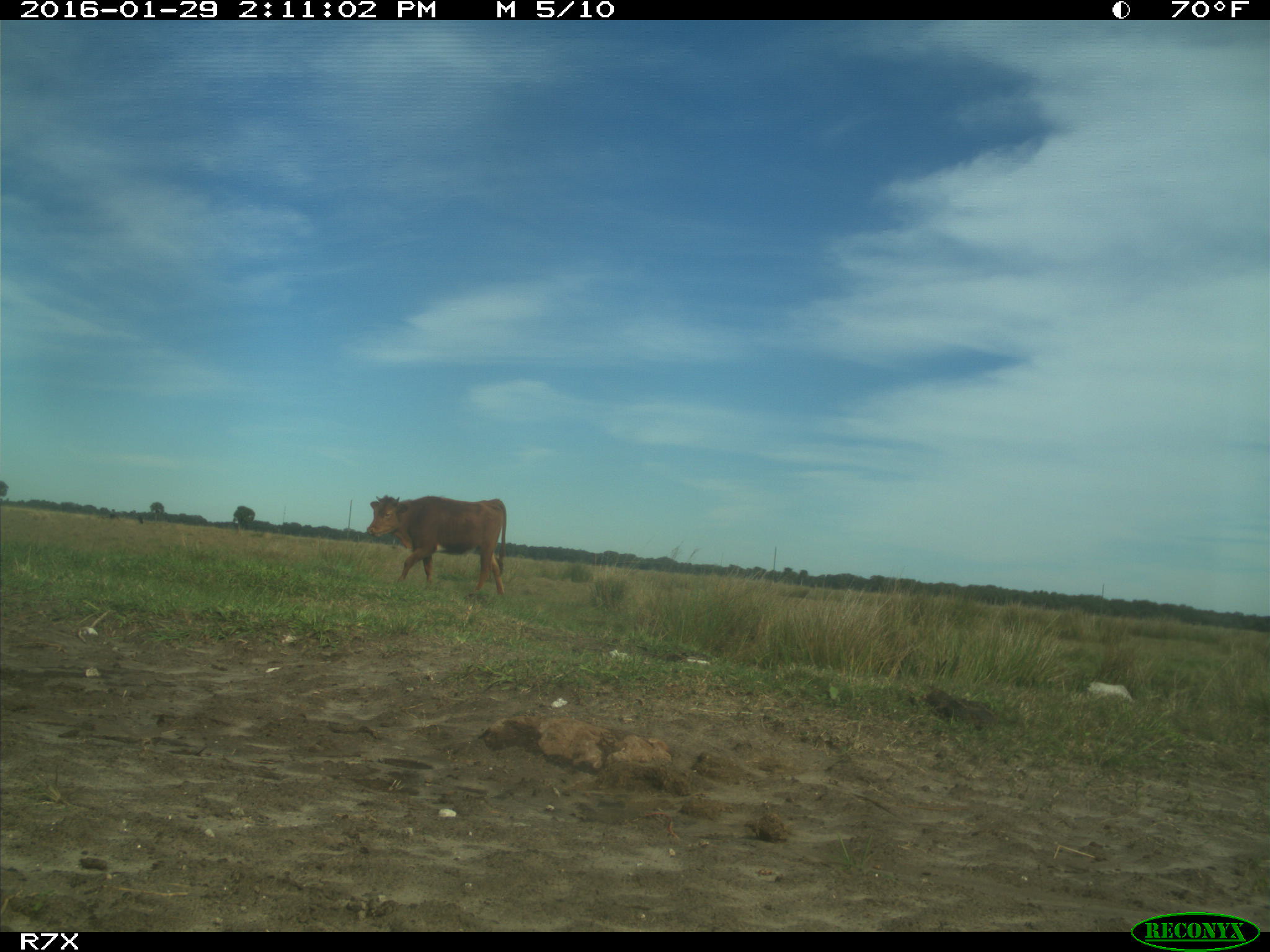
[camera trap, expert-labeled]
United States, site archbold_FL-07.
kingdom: Animalia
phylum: Chordata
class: Mammalia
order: Artiodactyla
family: Bovidae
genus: Bos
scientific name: Bos taurus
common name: domestic cow